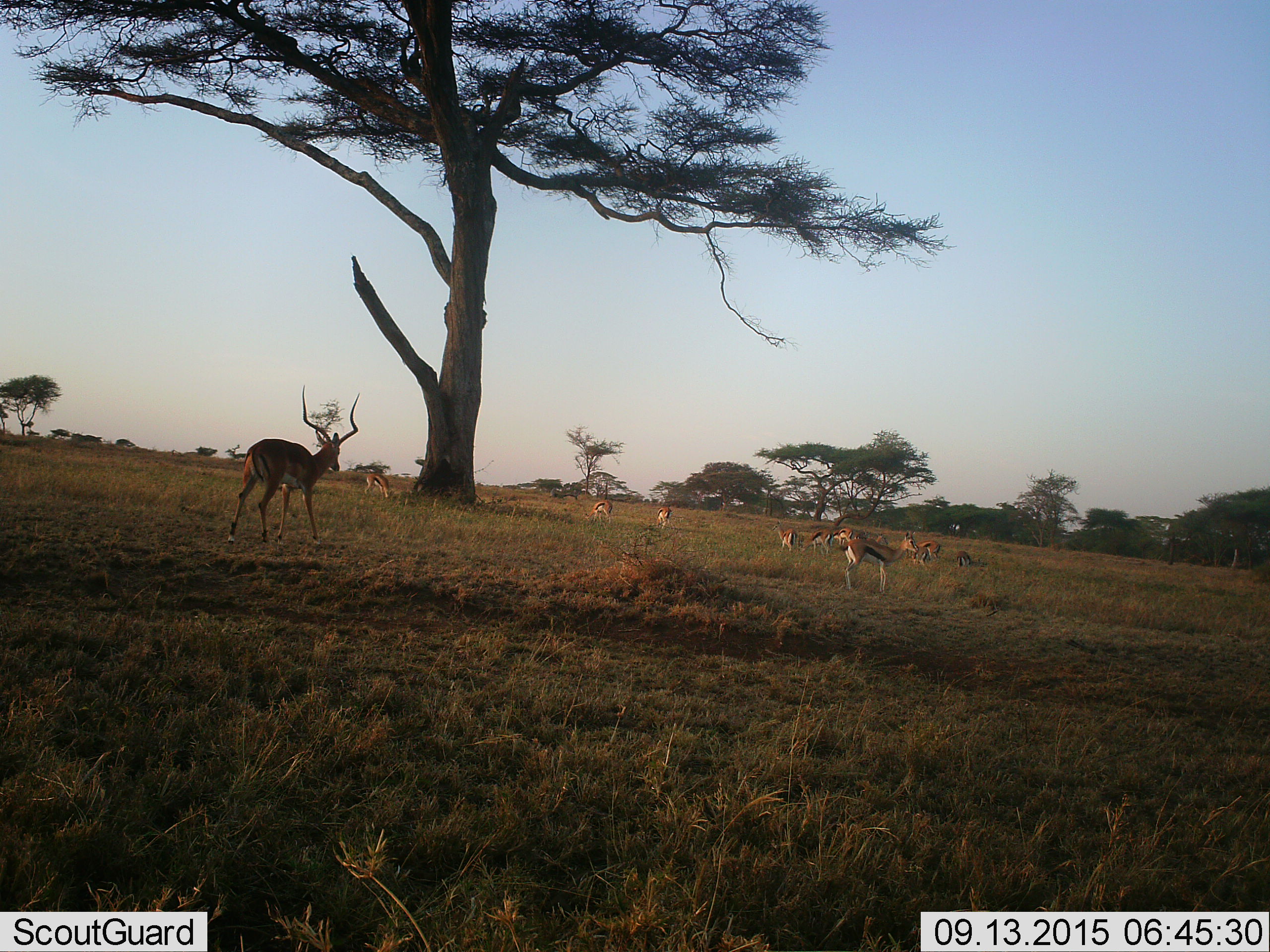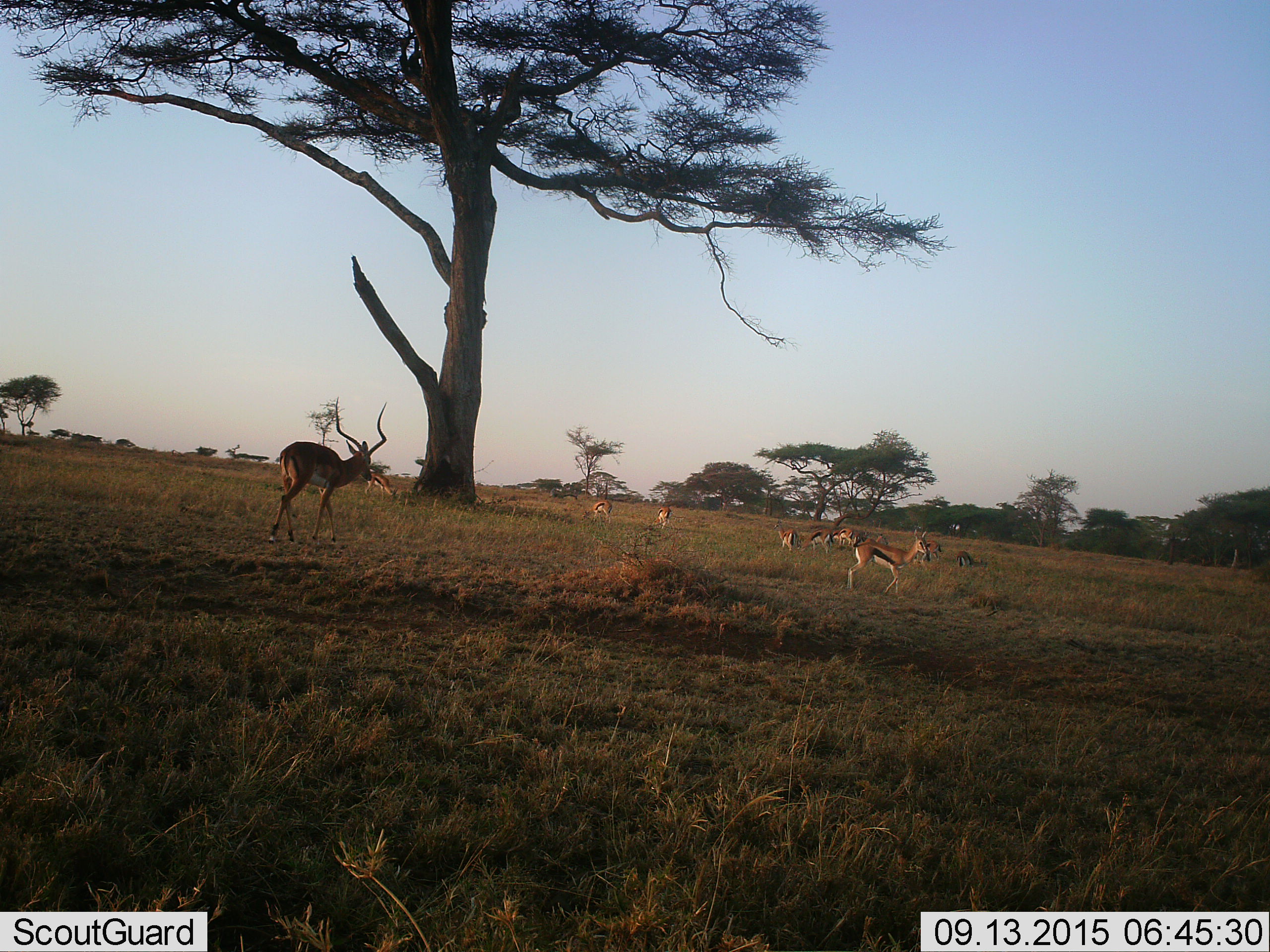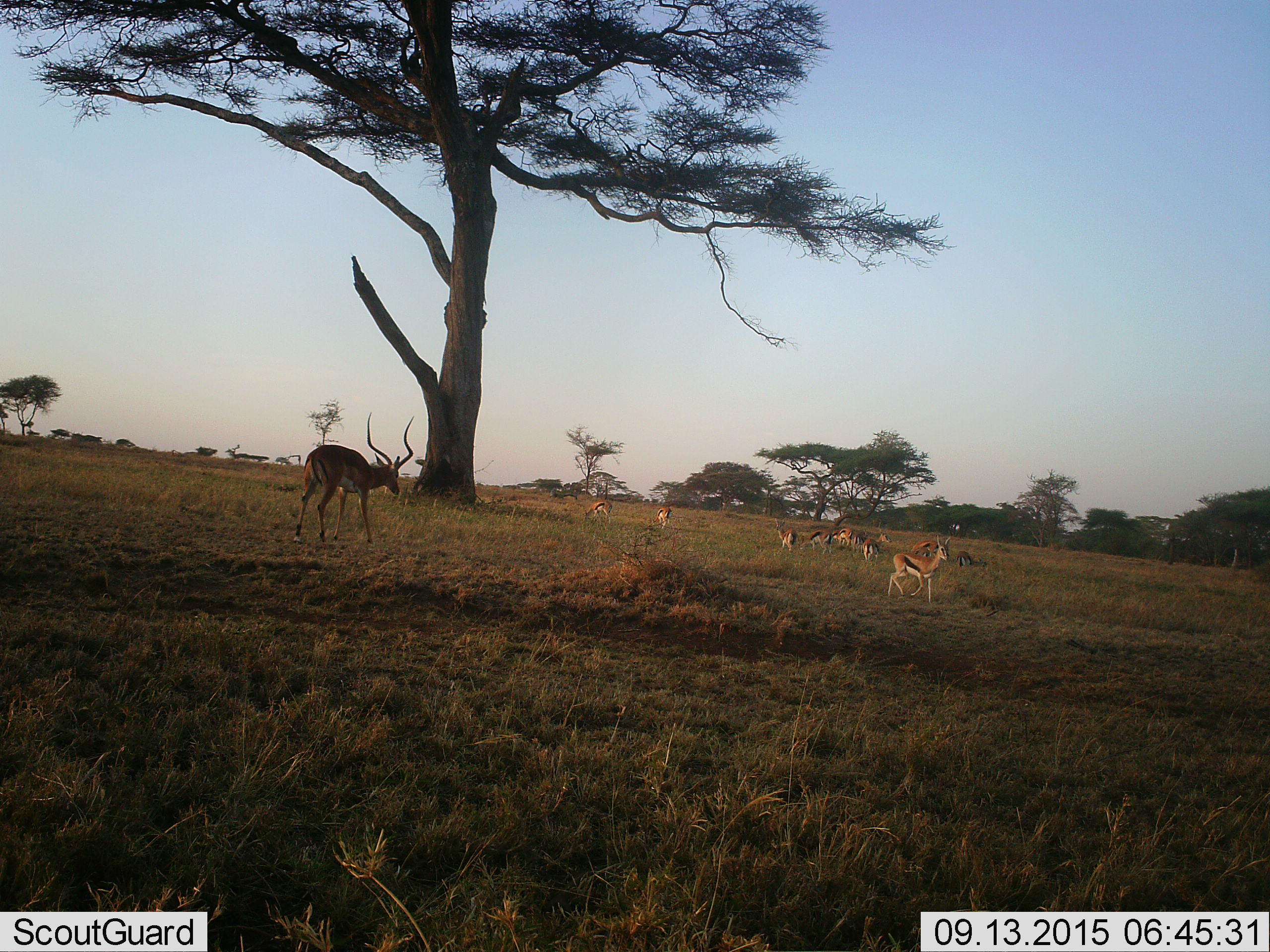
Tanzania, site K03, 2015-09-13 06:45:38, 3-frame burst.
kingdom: Animalia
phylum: Chordata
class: Mammalia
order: Artiodactyla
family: Bovidae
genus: Eudorcas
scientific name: Eudorcas thomsonii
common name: thomson's gazelle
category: gazellethomsons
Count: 11-50.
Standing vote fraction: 70%.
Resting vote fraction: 20%.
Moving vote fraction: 70%.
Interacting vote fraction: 10%.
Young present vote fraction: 10%.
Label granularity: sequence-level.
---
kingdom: Animalia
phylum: Chordata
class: Mammalia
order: Artiodactyla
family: Bovidae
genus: Aepyceros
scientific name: Aepyceros melampus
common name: impala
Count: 1.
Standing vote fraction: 33%.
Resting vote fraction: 0%.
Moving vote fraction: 67%.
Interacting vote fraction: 0%.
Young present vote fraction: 0%.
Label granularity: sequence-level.